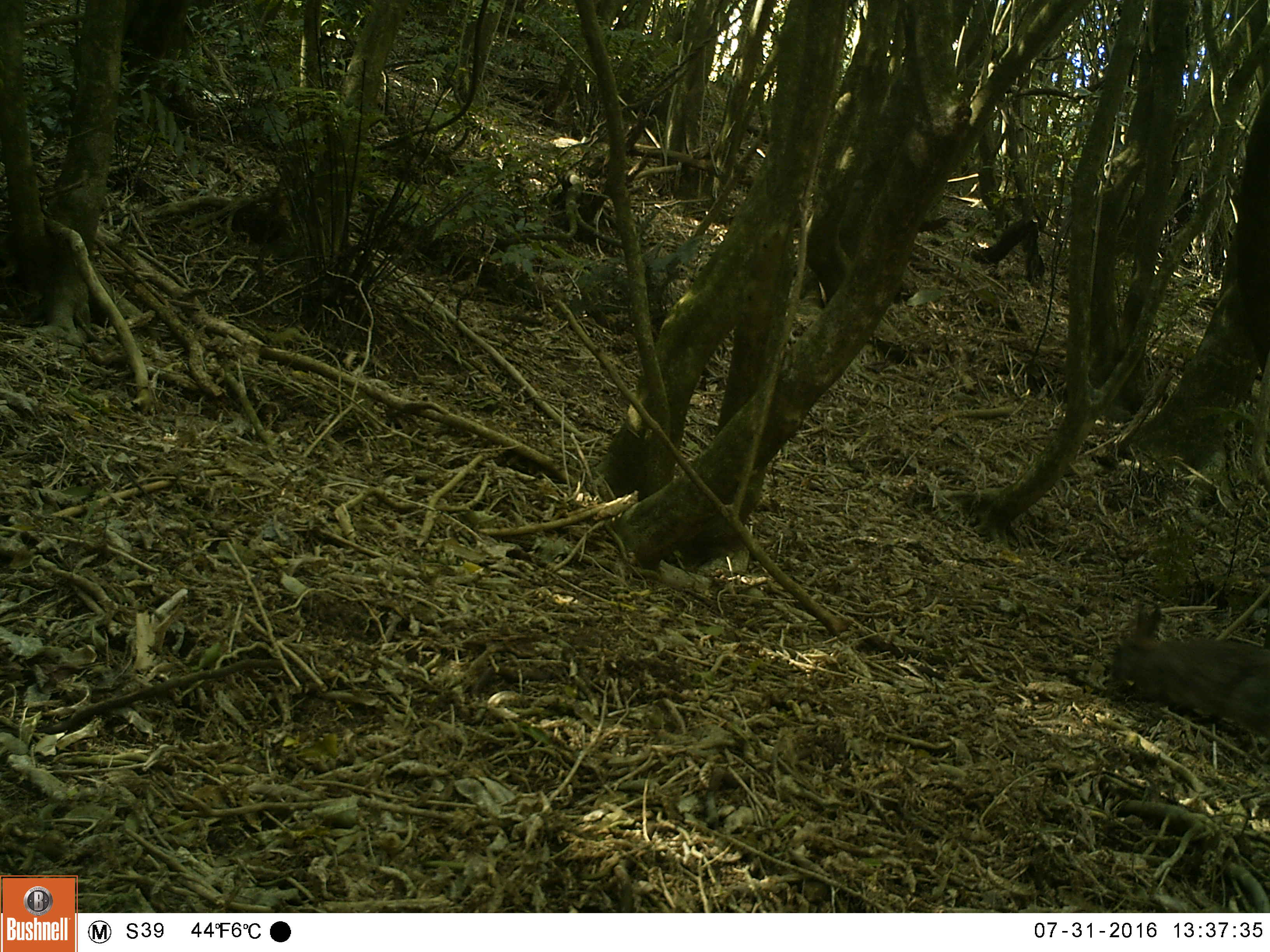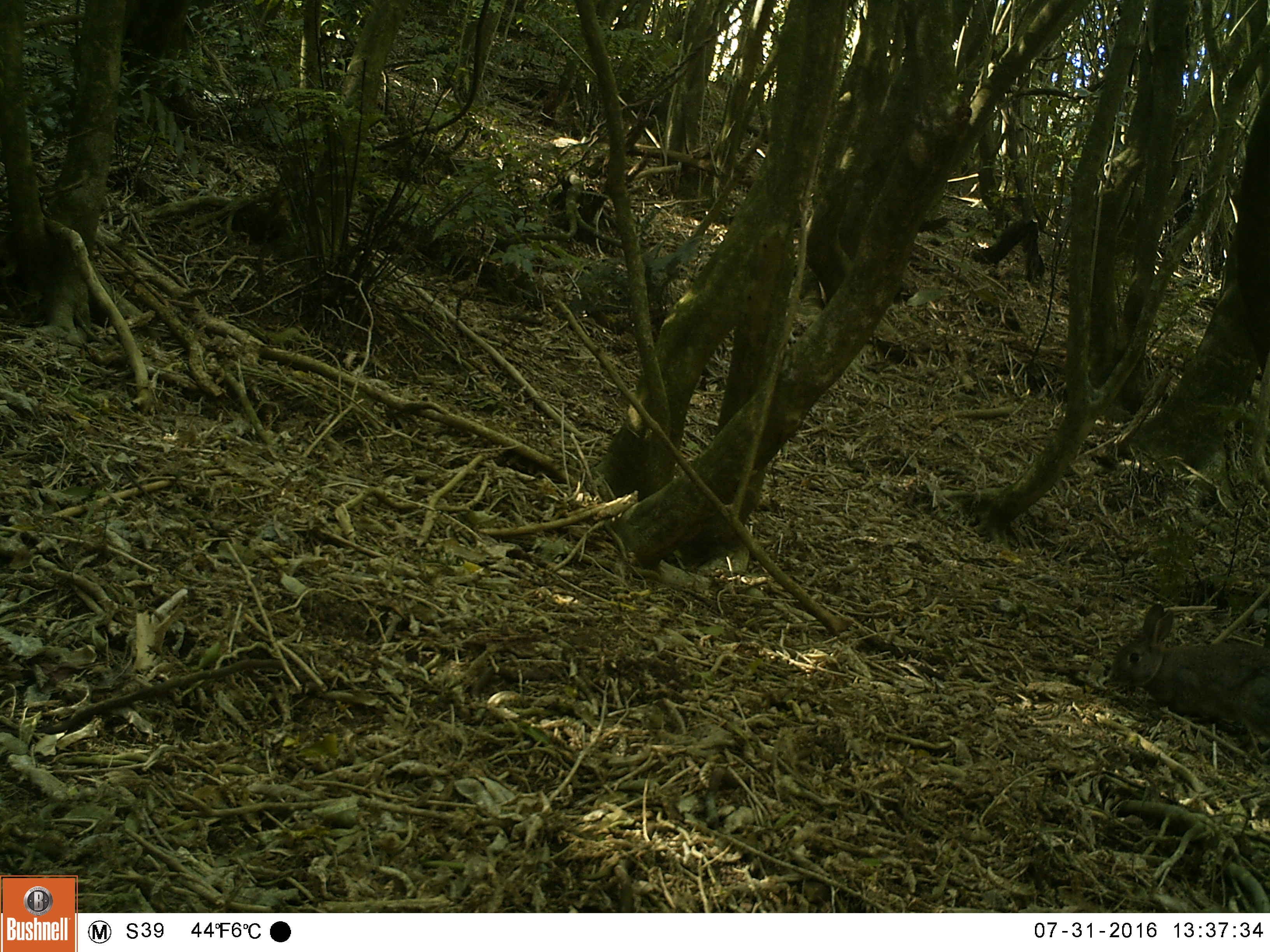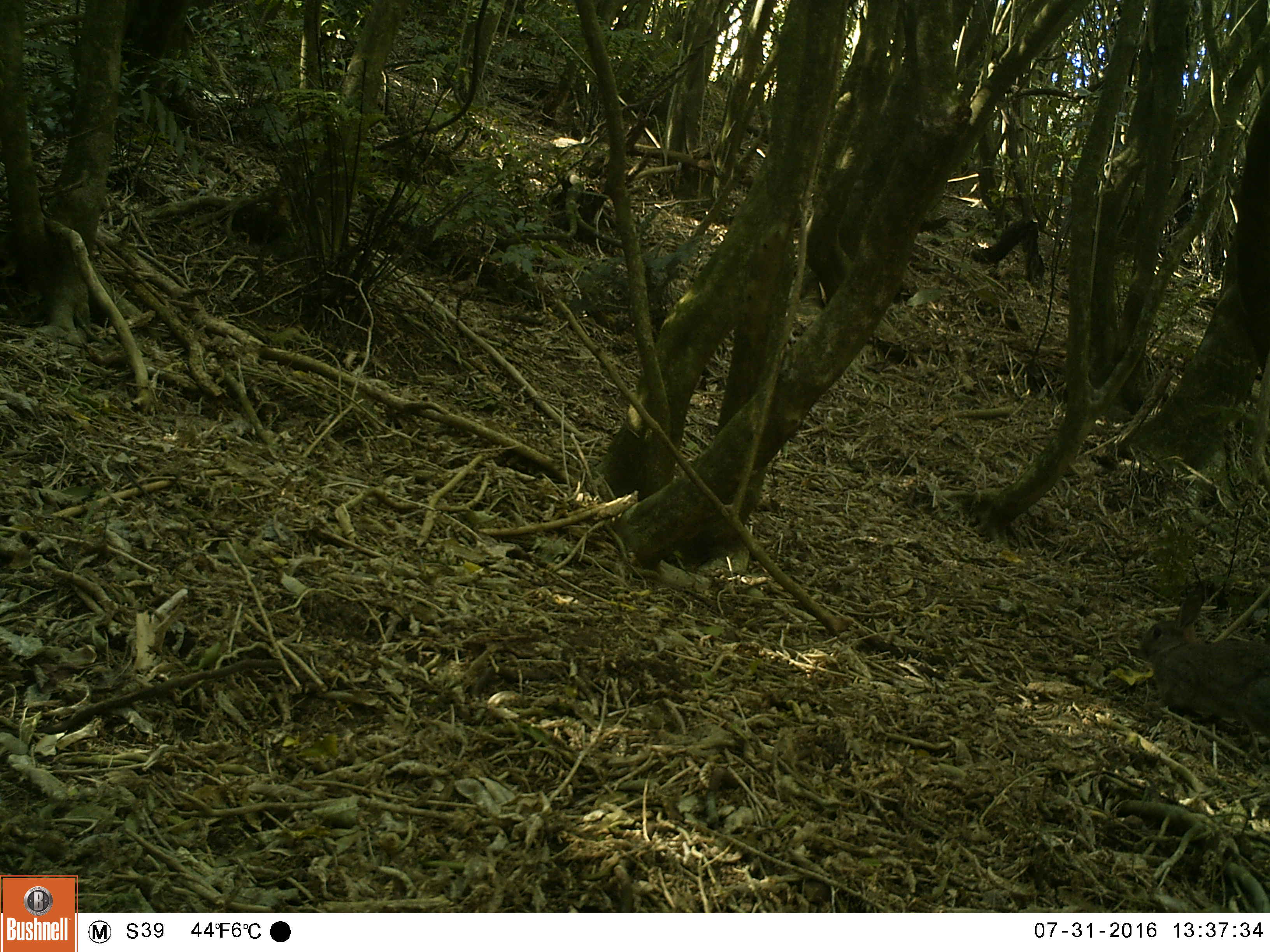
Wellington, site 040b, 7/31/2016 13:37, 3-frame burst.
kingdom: Animalia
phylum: Chordata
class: Mammalia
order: Lagomorpha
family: Leporidae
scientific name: Leporidae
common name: rabbit